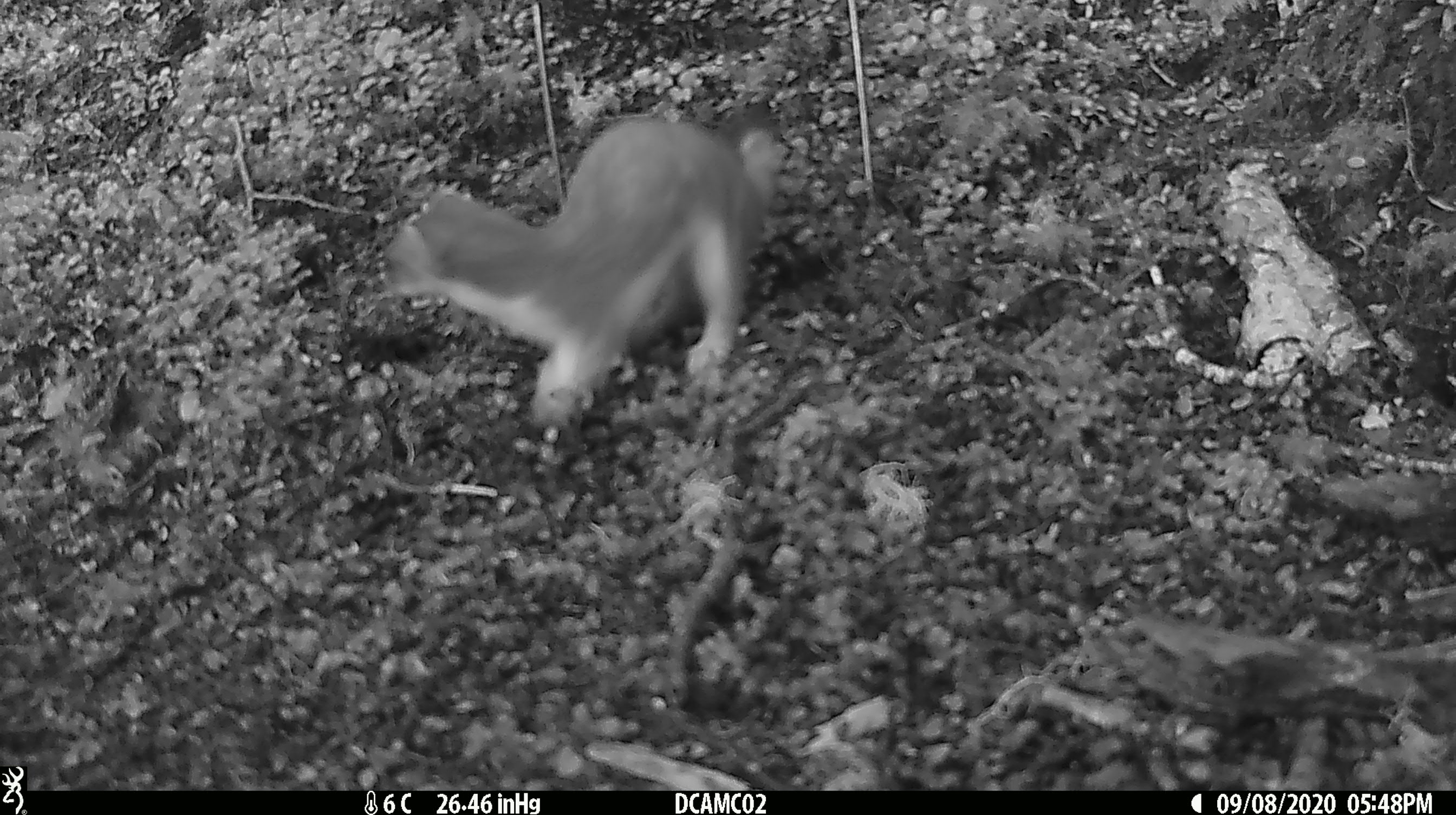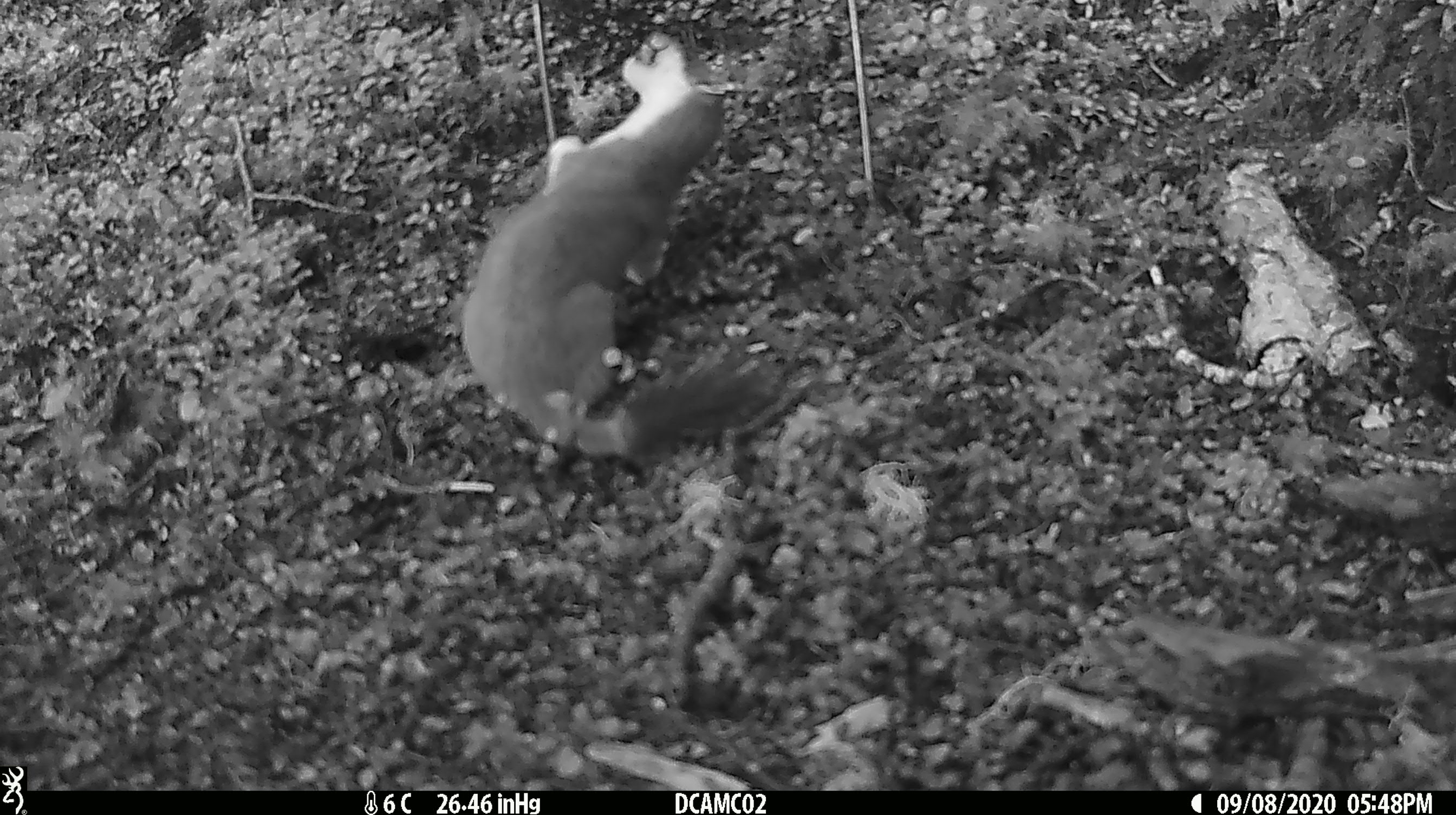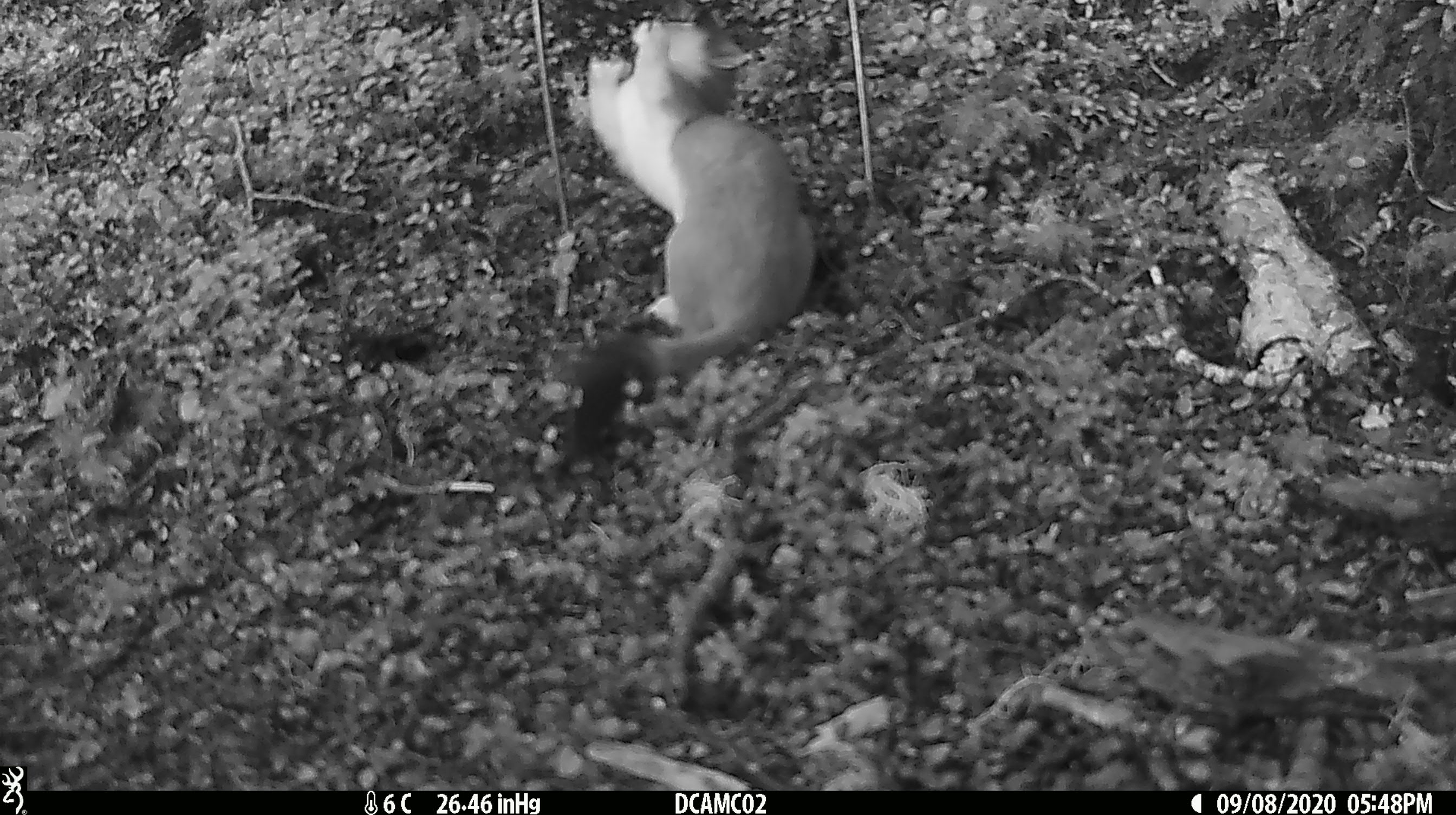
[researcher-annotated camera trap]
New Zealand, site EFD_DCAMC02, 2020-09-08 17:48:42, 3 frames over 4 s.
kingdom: Animalia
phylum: Chordata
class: Mammalia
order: Carnivora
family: Mustelidae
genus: Mustela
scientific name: Mustela erminea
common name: stoat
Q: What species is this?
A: Stoat (Mustela erminea).